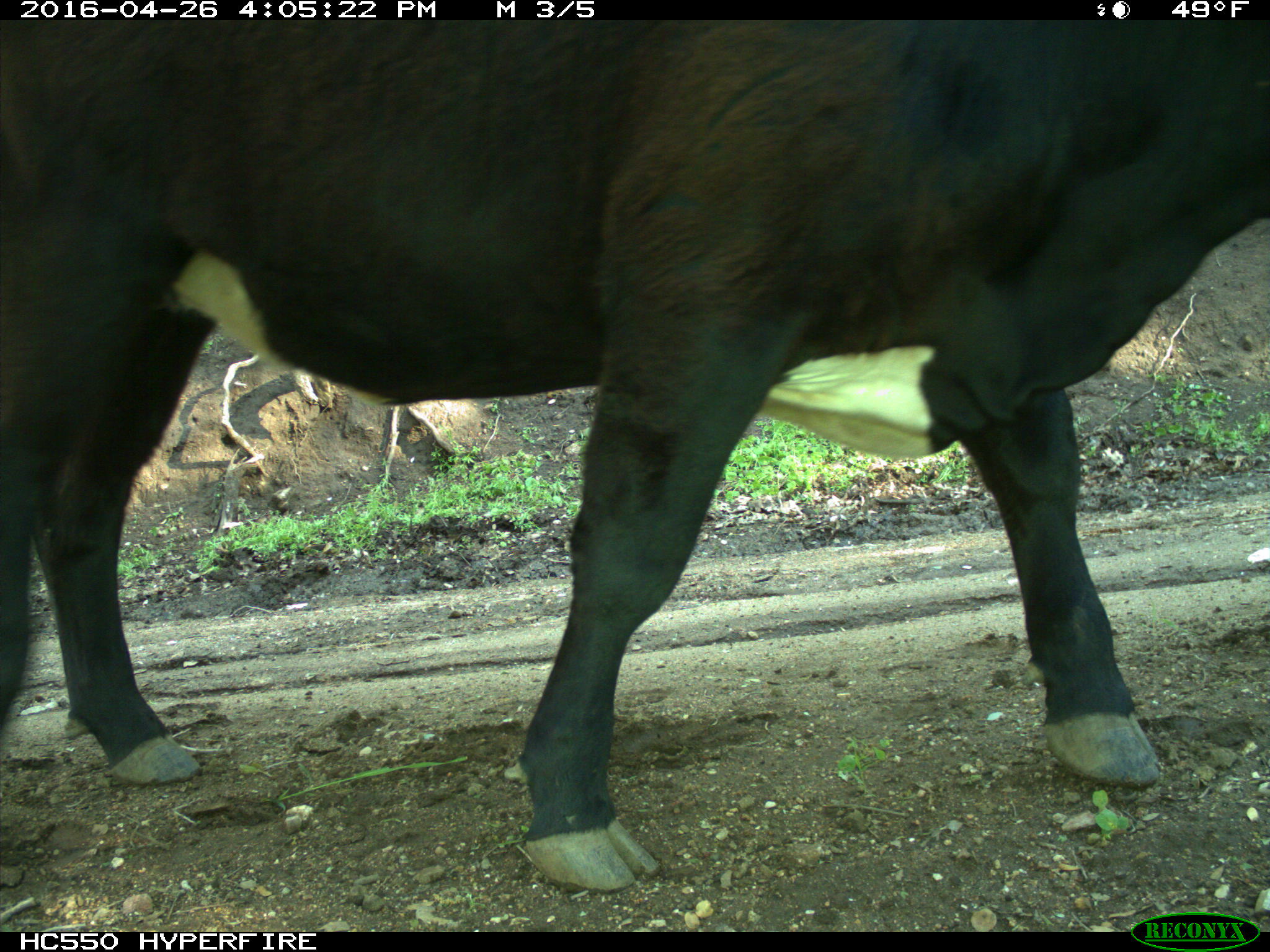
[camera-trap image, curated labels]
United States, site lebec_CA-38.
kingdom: Animalia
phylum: Chordata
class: Mammalia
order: Artiodactyla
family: Bovidae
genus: Bos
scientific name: Bos taurus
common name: domestic cow